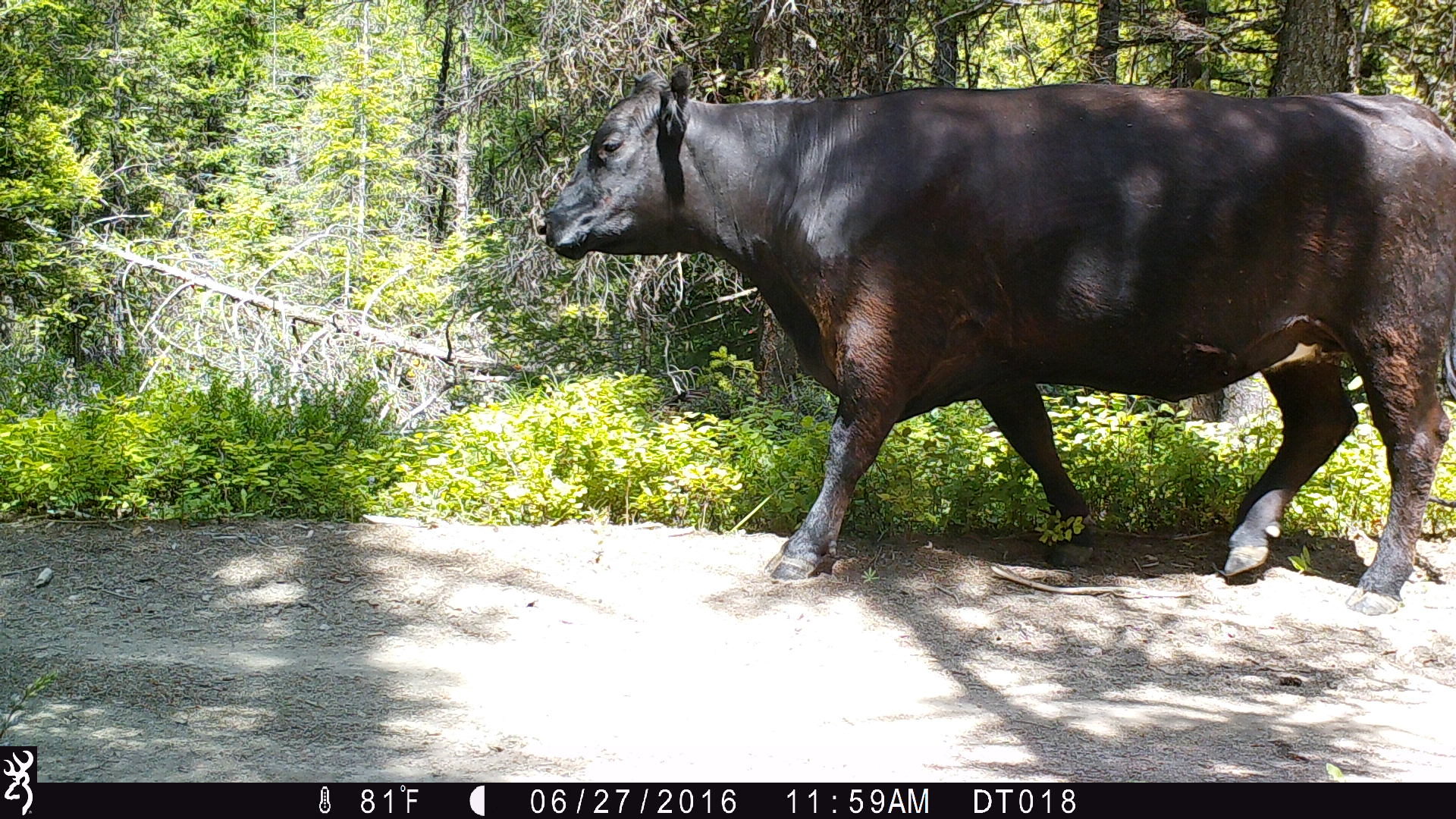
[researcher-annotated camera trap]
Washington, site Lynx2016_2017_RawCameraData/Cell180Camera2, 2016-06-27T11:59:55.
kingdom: Animalia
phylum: Chordata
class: Mammalia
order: Artiodactyla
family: Bovidae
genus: Bos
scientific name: Bos taurus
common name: domestic cattle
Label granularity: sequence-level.